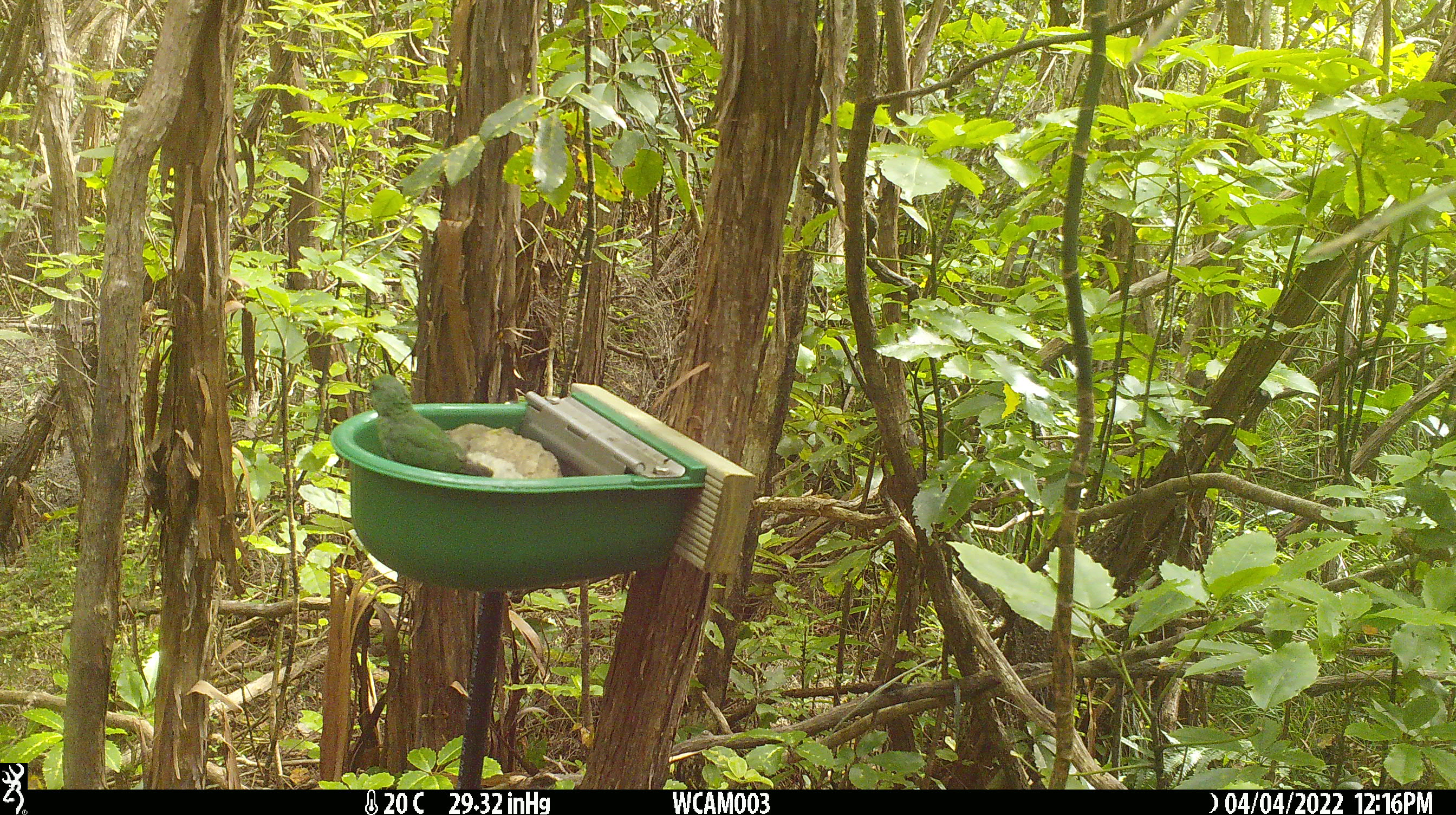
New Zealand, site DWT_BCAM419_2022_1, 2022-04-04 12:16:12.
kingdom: Animalia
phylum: Chordata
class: Aves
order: Psittaciformes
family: Psittaculidae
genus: Cyanoramphus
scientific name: Cyanoramphus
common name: parakeet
Parakeet (Cyanoramphus).